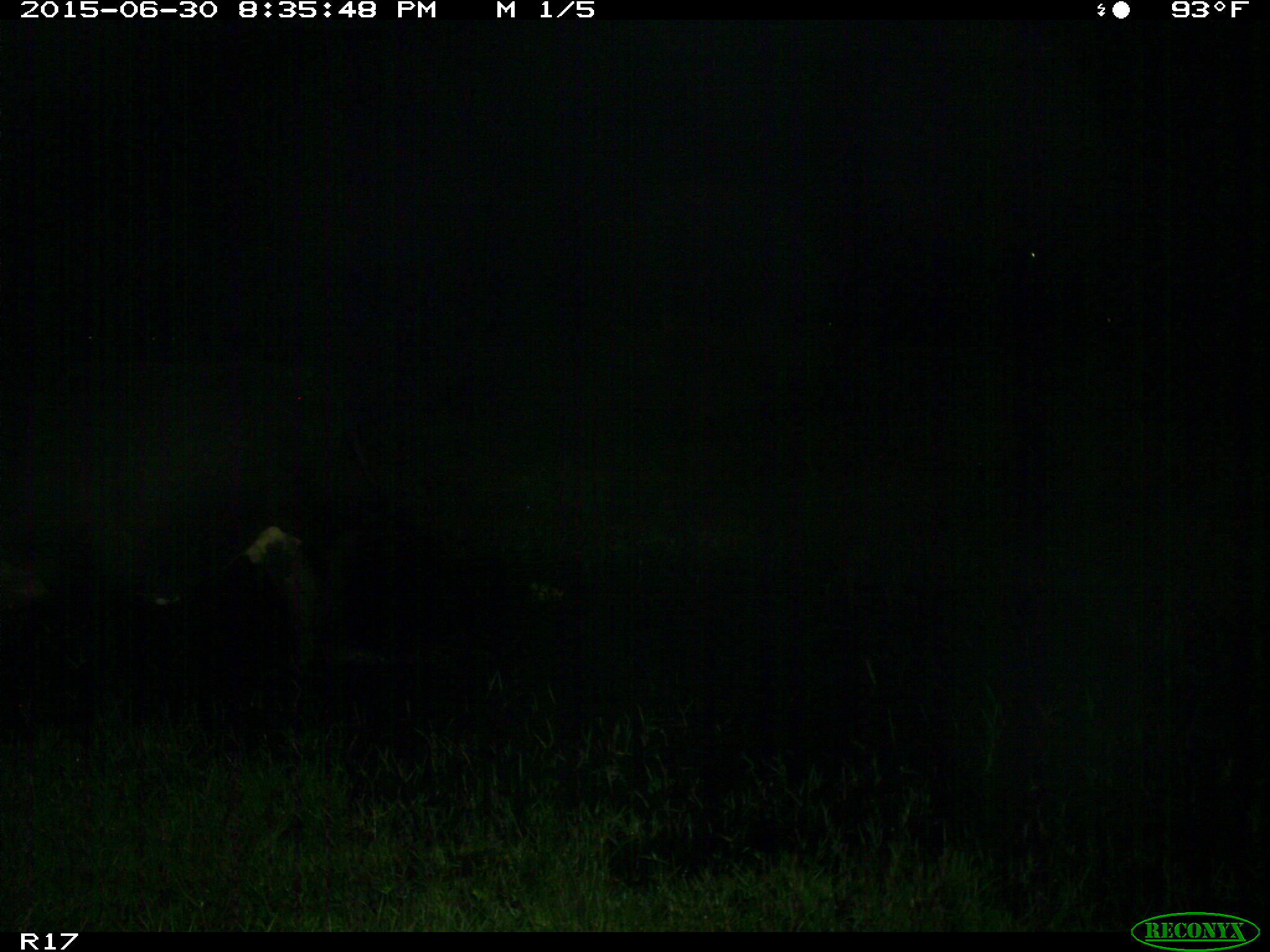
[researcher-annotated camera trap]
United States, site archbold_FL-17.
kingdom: Animalia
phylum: Chordata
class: Mammalia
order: Artiodactyla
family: Bovidae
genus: Bos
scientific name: Bos taurus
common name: domestic cow